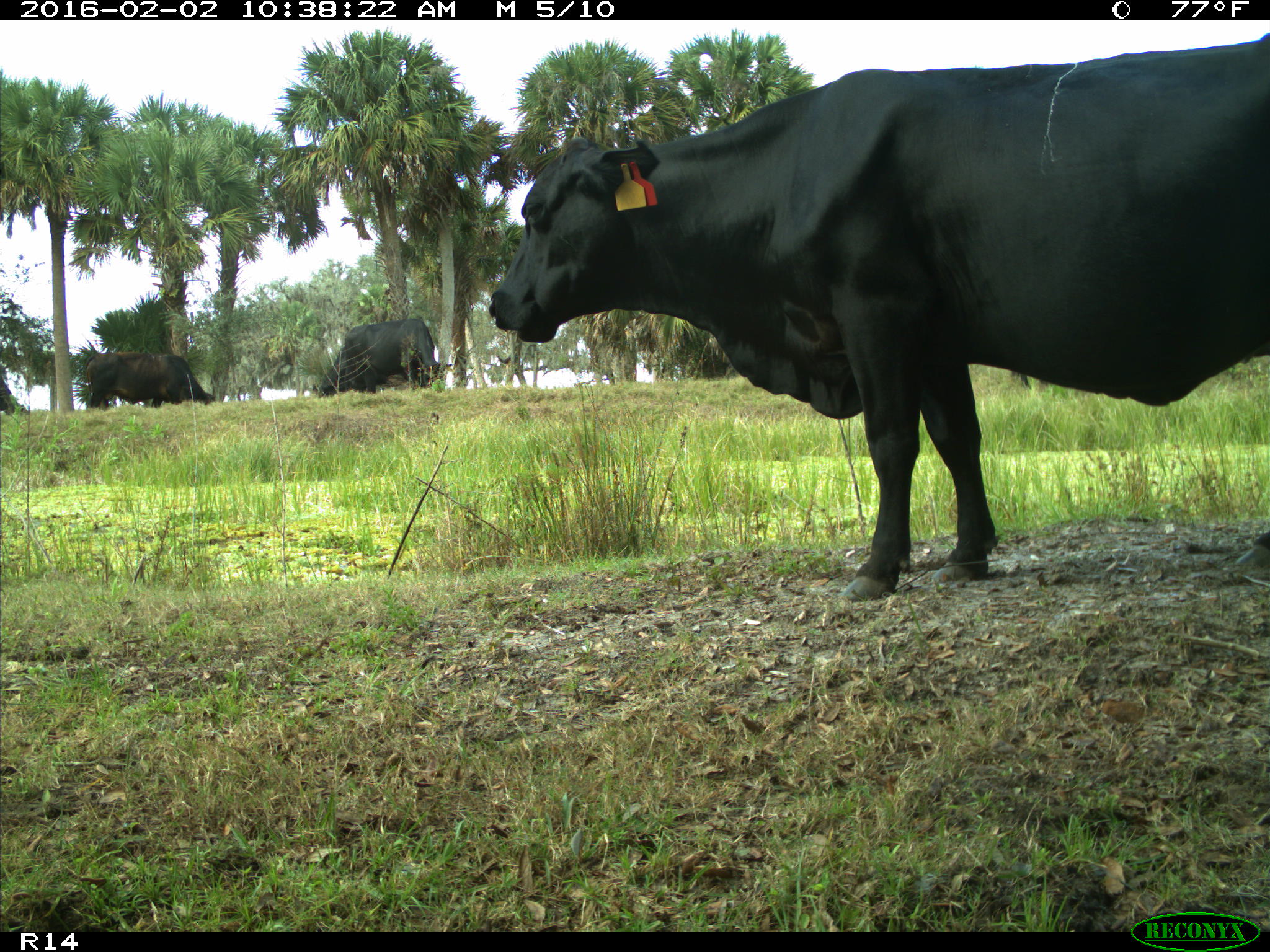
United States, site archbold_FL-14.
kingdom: Animalia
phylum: Chordata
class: Mammalia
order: Artiodactyla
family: Bovidae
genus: Bos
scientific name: Bos taurus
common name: domestic cow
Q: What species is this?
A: Bos taurus (domestic cow).